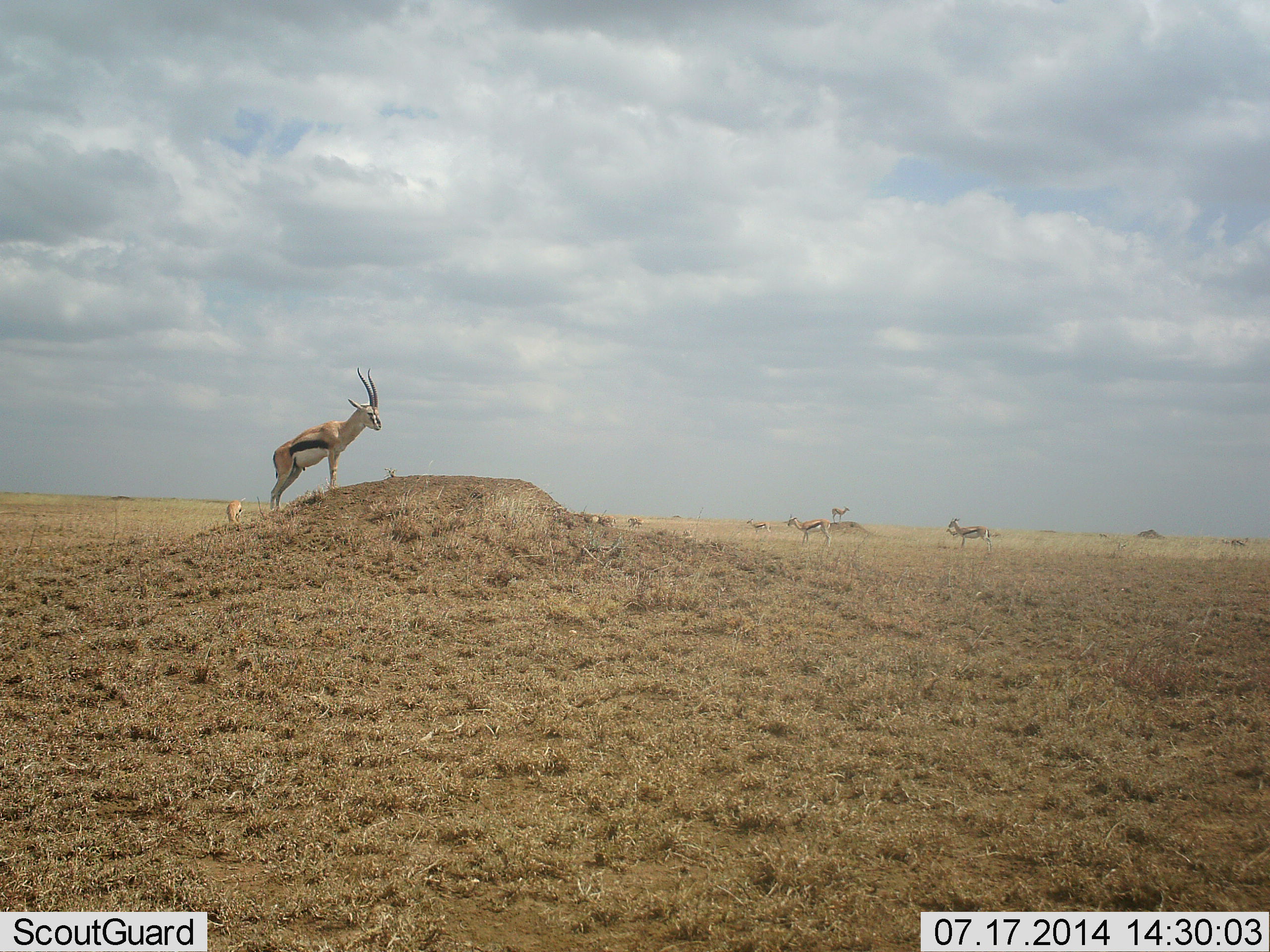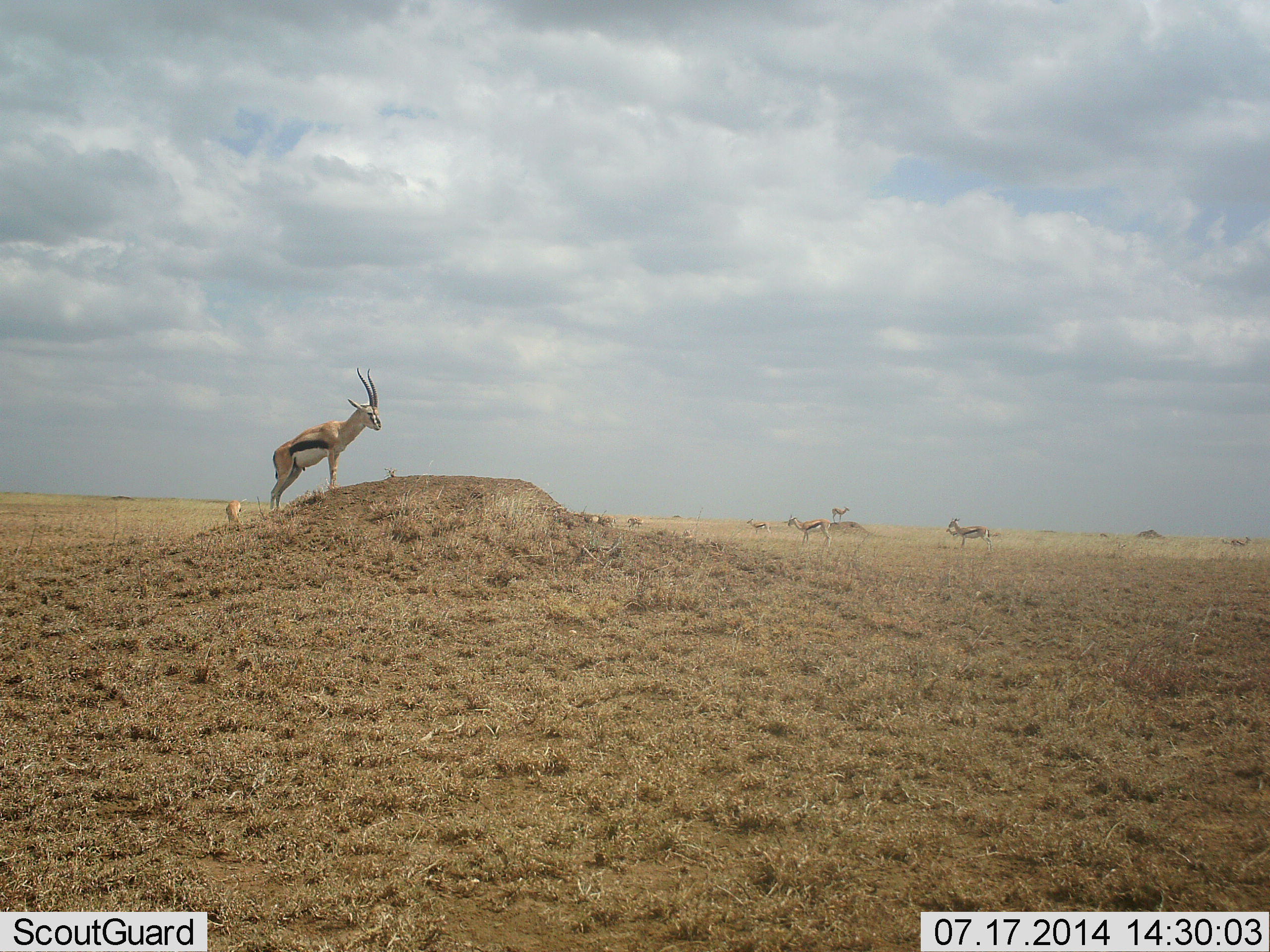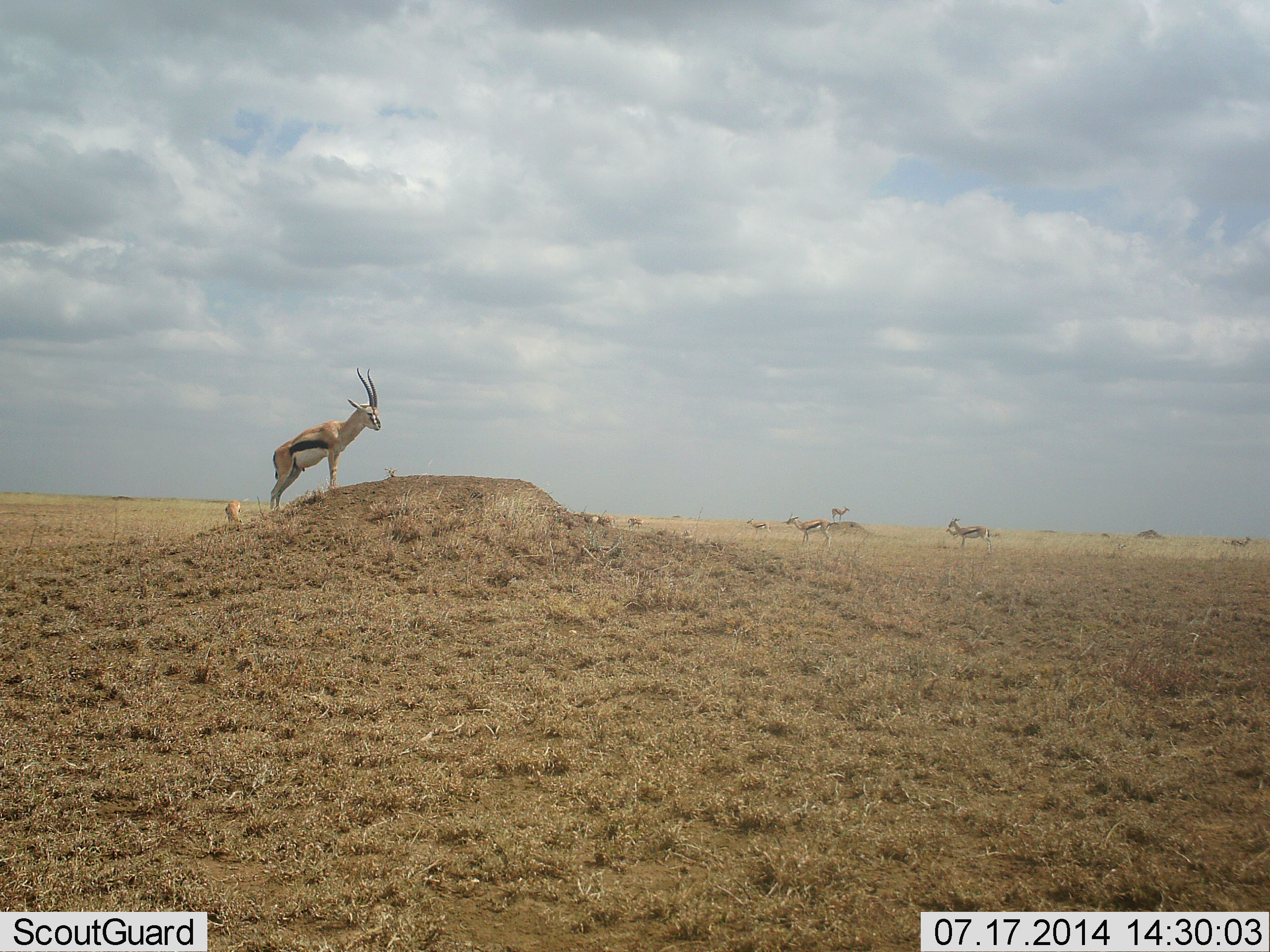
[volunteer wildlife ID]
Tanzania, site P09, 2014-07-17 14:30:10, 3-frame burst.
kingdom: Animalia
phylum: Chordata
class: Mammalia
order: Artiodactyla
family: Bovidae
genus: Eudorcas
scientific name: Eudorcas thomsonii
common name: thomson's gazelle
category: gazellethomsons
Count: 7.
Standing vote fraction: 90%.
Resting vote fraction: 0%.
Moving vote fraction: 20%.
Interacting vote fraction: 0%.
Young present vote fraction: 0%.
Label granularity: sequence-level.